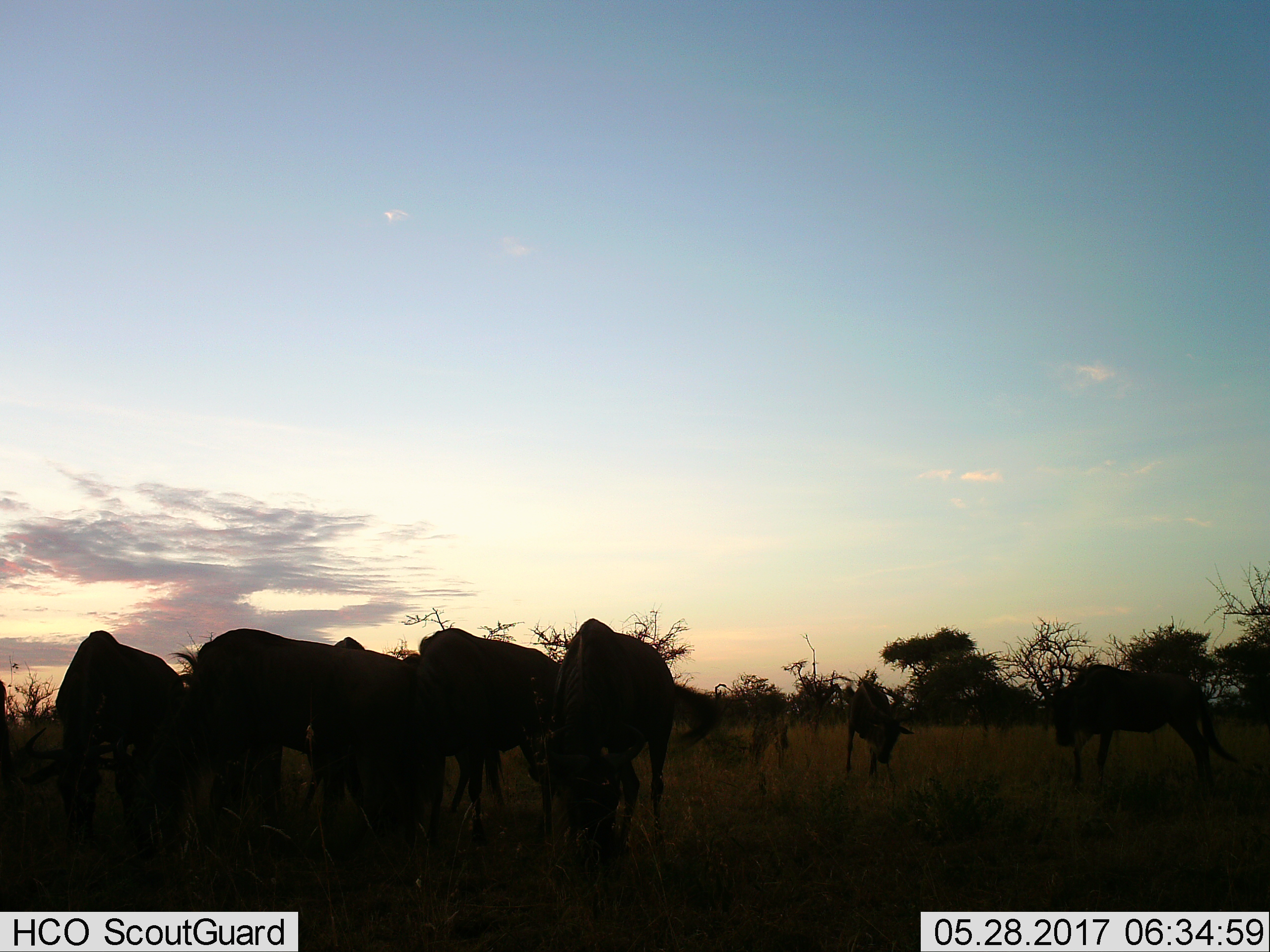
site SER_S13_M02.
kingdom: Animalia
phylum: Chordata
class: Mammalia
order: Artiodactyla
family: Bovidae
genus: Connochaetes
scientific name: Connochaetes taurinus taurinus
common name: blue wildebeest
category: wildebeestblue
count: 7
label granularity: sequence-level